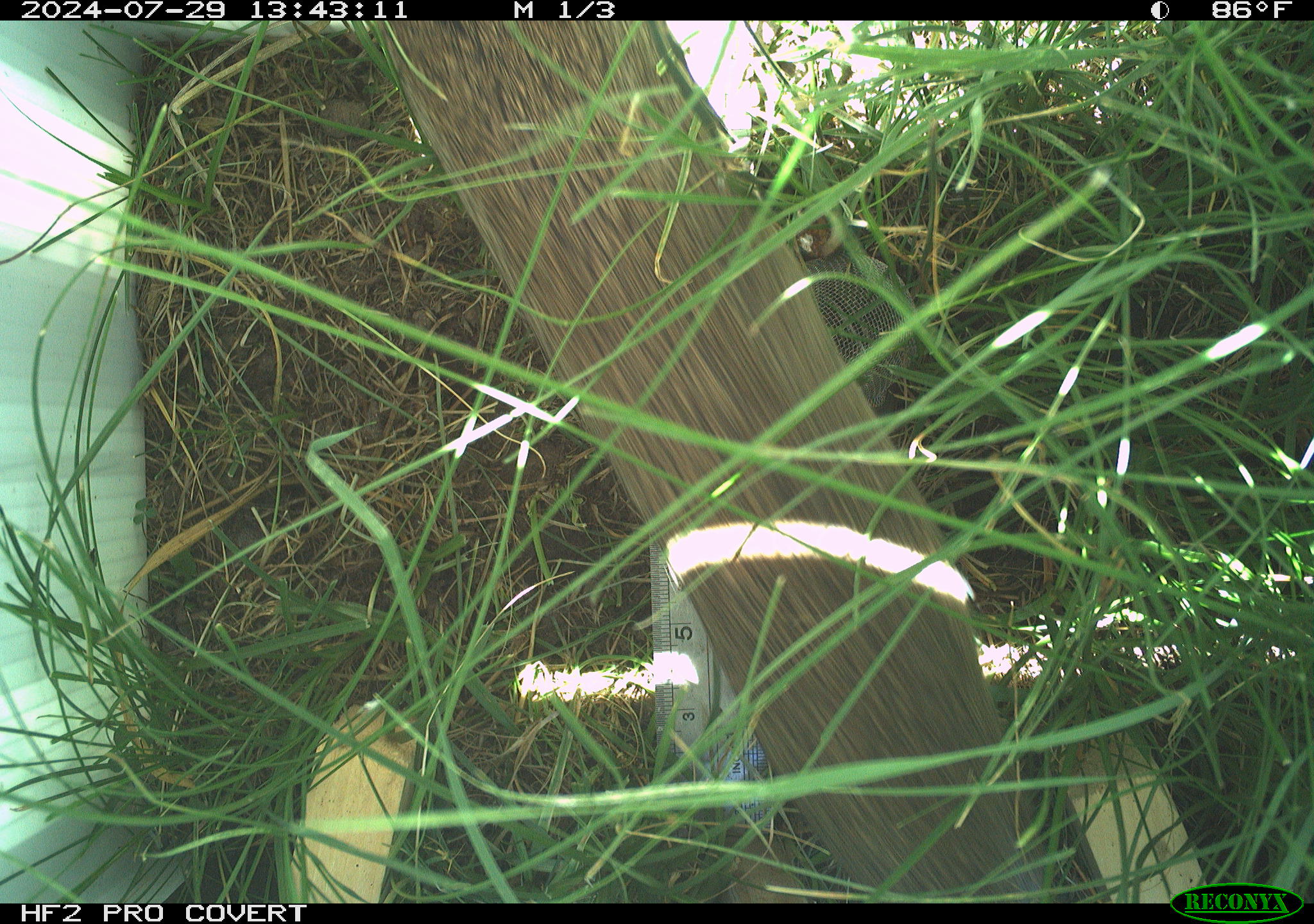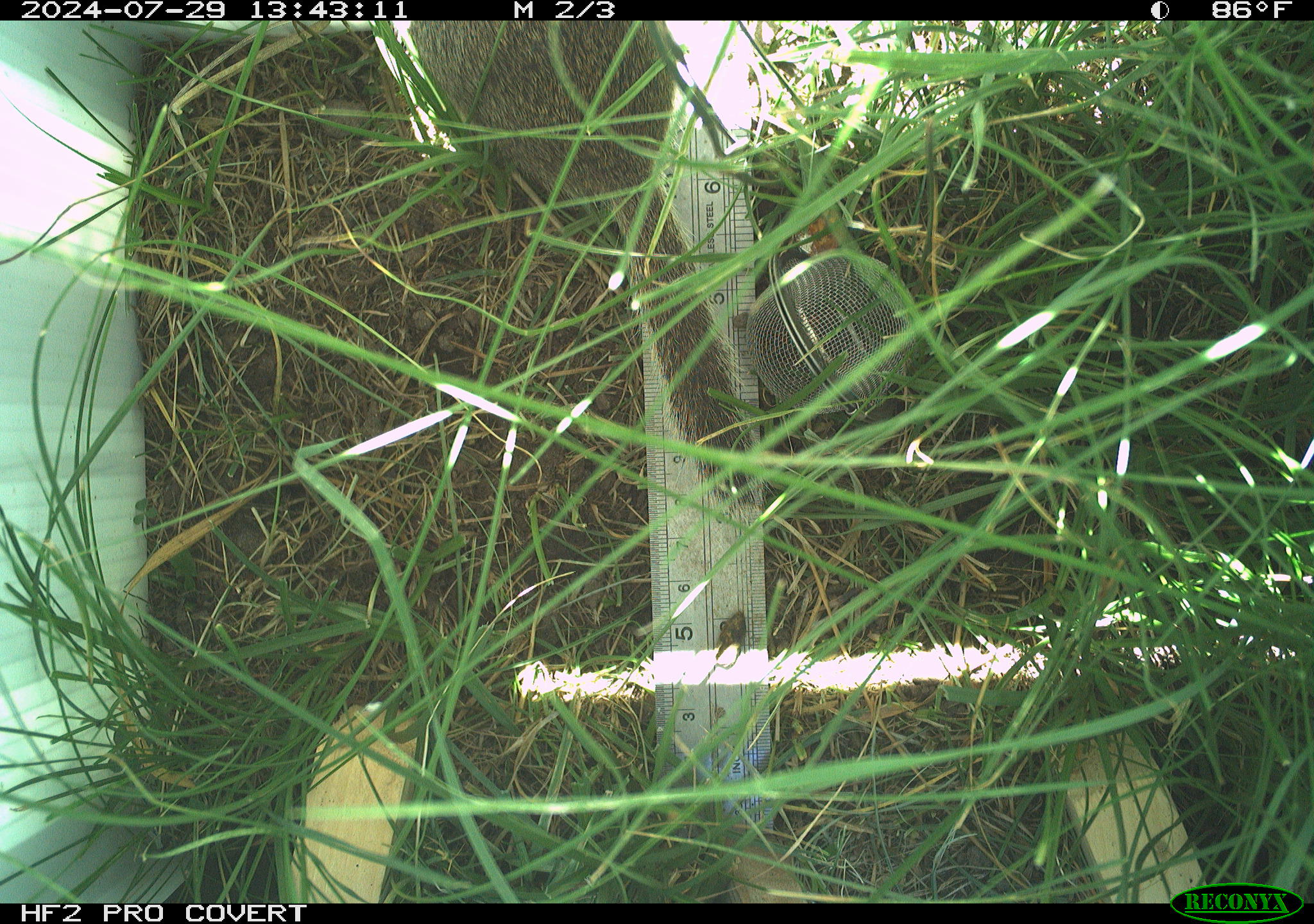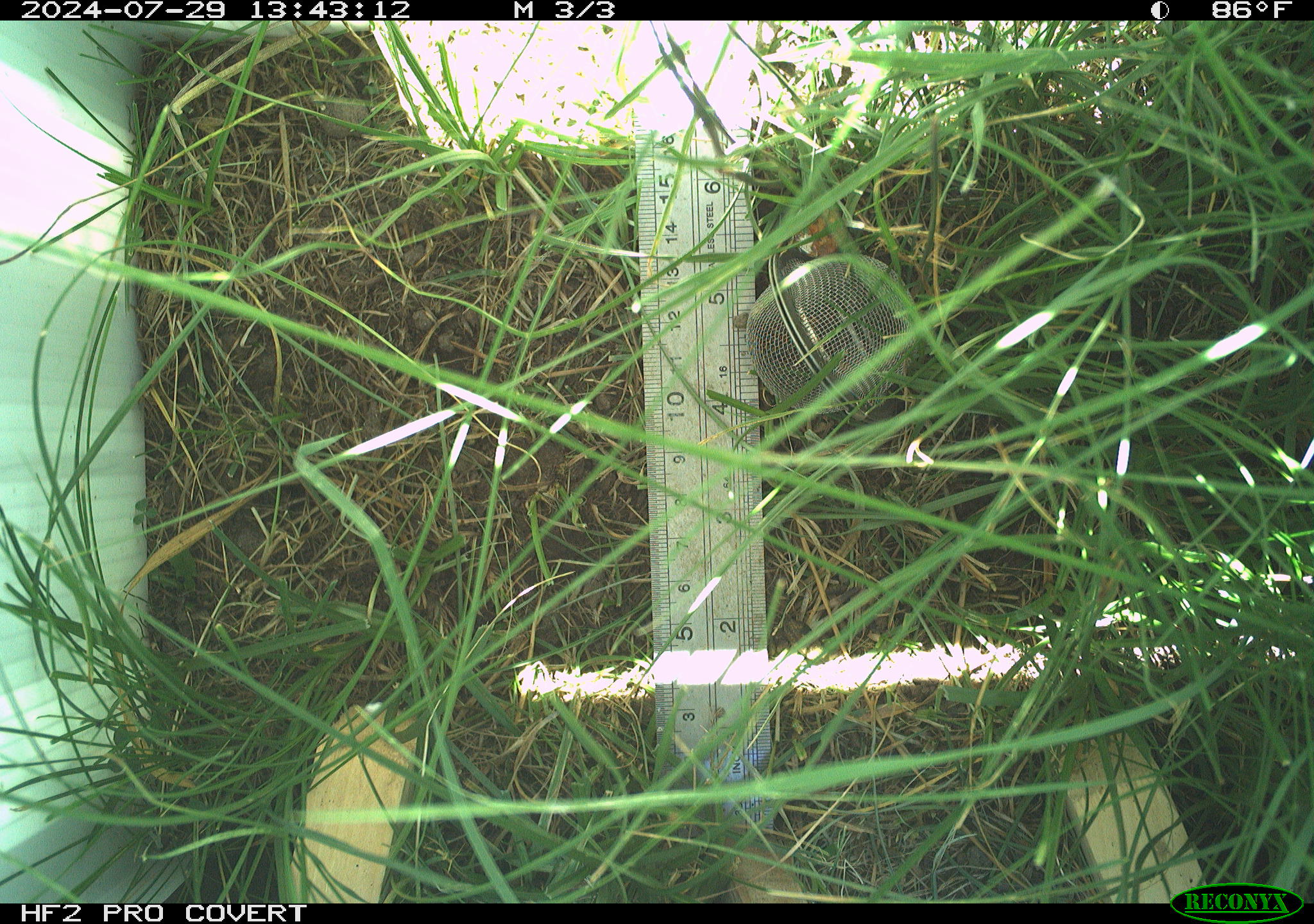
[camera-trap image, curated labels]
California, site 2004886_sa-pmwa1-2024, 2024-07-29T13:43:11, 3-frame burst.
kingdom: Animalia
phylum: Chordata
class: Mammalia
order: Rodentia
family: Cricetidae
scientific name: Arvicolinae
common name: voles, lemmings, and muskrats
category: arvicolinae subfamily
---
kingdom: Animalia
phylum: Chordata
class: Mammalia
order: Rodentia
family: Sciuridae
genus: Urocitellus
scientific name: Urocitellus beldingi beldingi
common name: belding's ground squirrel